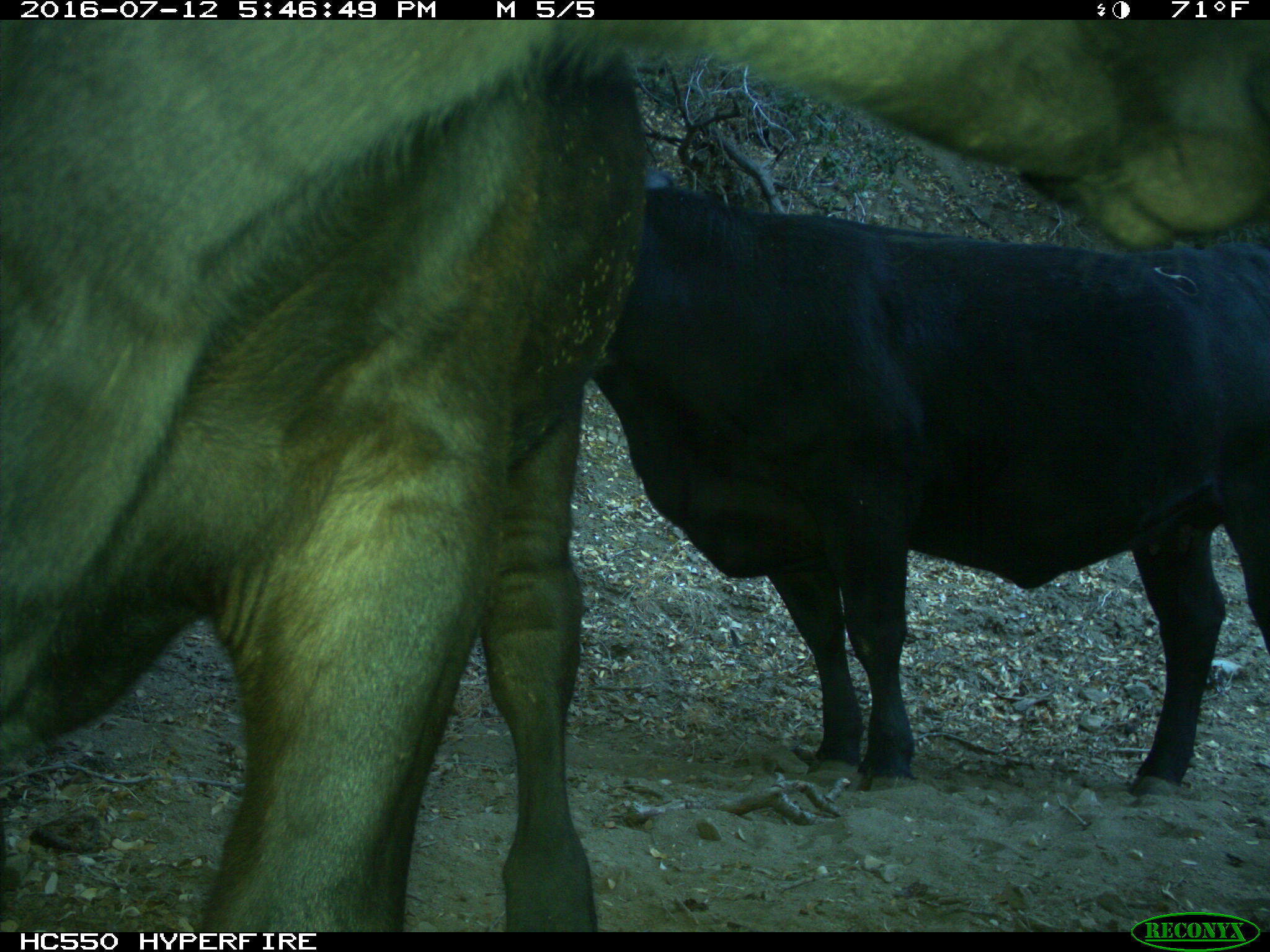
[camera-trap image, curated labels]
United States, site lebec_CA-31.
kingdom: Animalia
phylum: Chordata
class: Mammalia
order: Artiodactyla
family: Bovidae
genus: Bos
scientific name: Bos taurus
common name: domestic cow